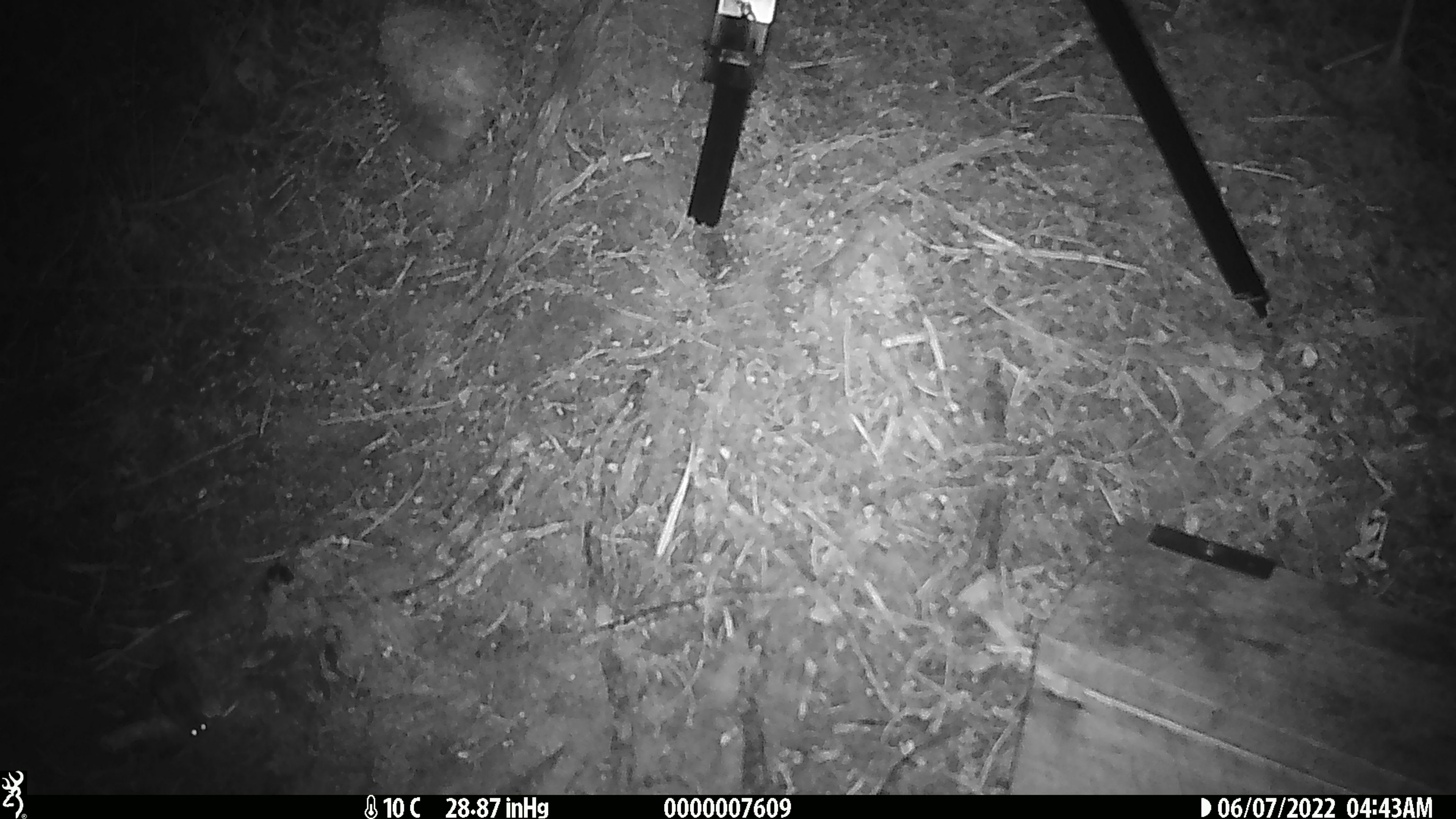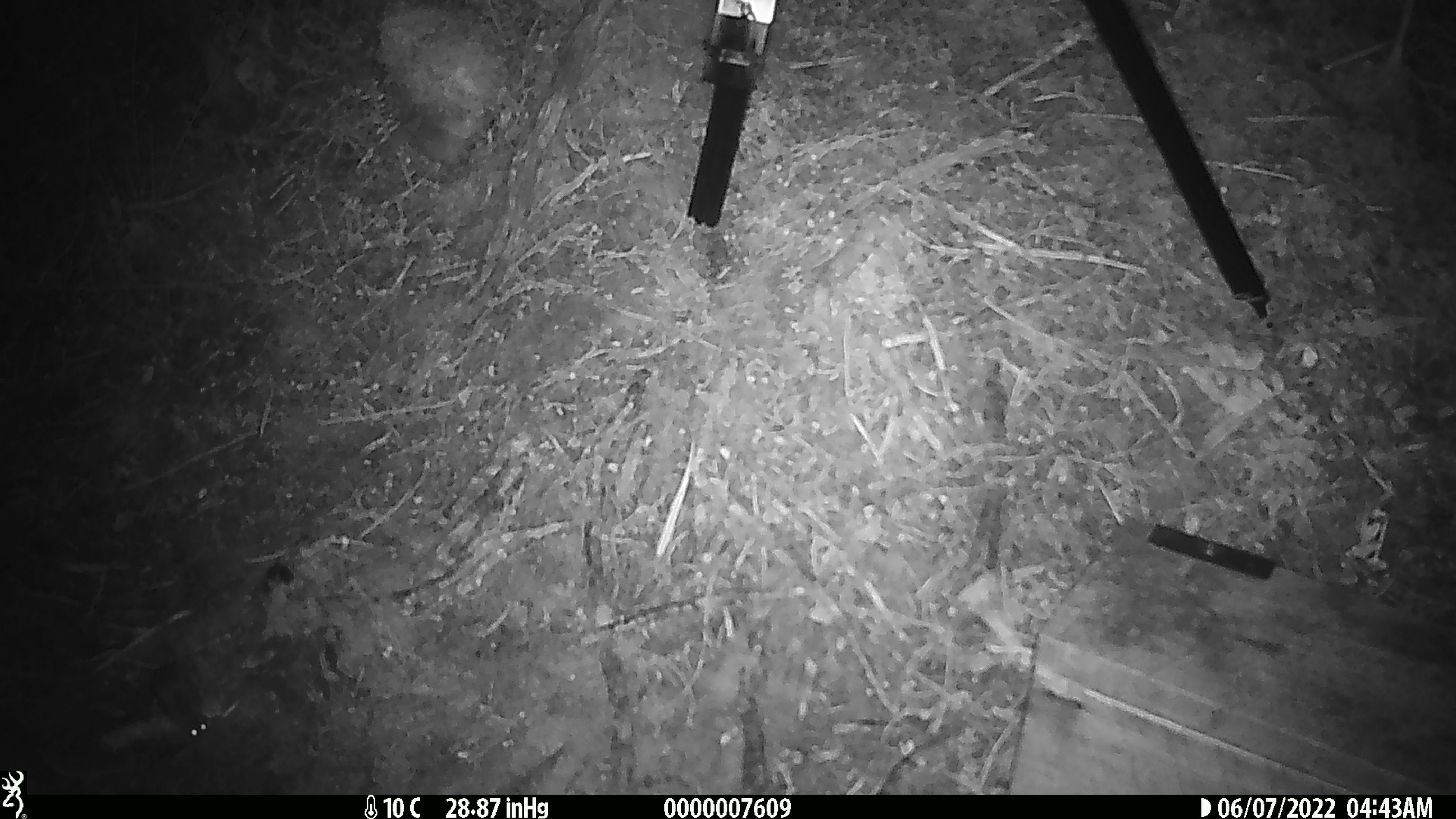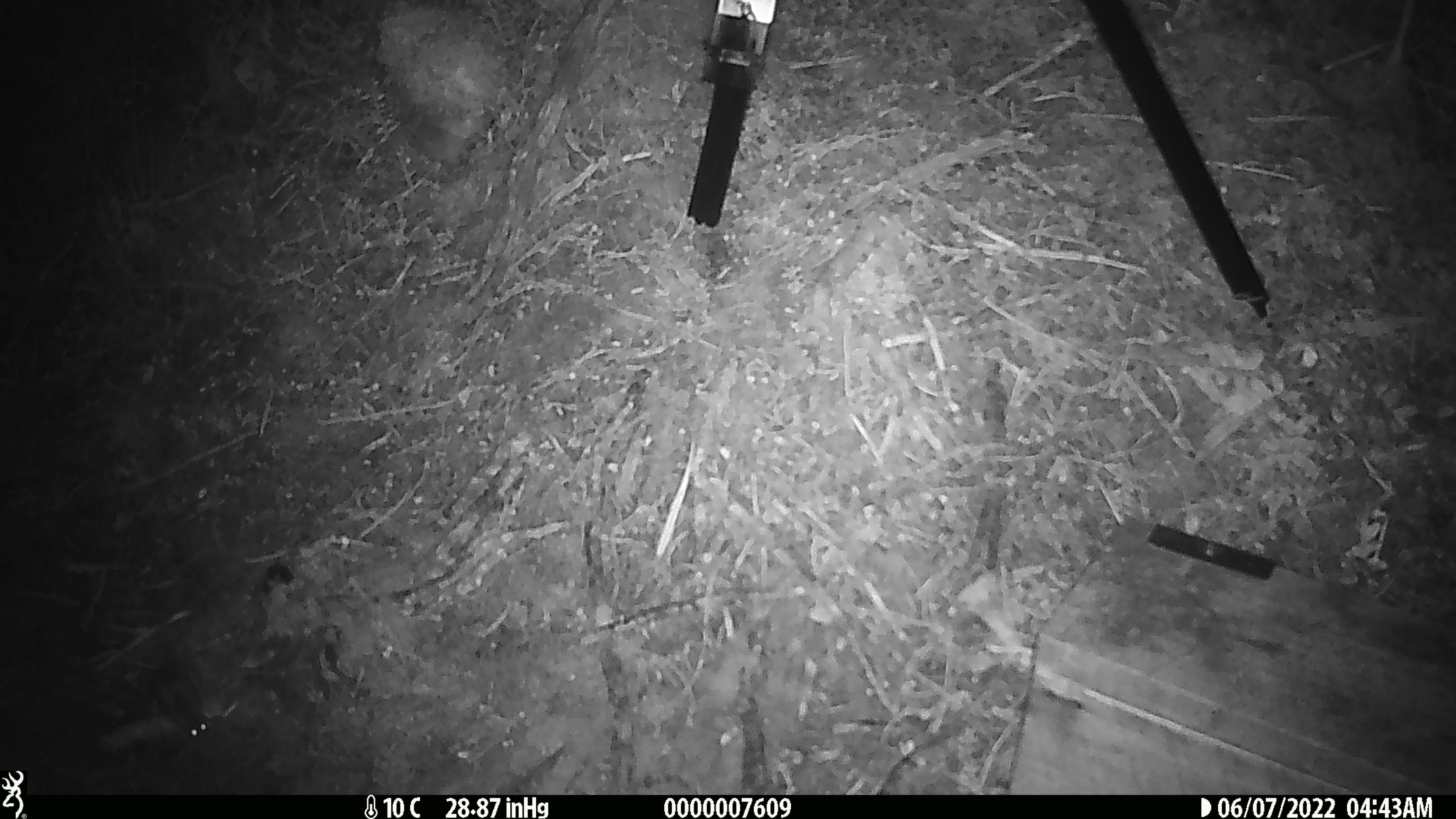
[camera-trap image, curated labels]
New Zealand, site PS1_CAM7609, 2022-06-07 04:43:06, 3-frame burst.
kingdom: Animalia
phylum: Chordata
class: Mammalia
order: Rodentia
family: Muridae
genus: Mus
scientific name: Mus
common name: mouse